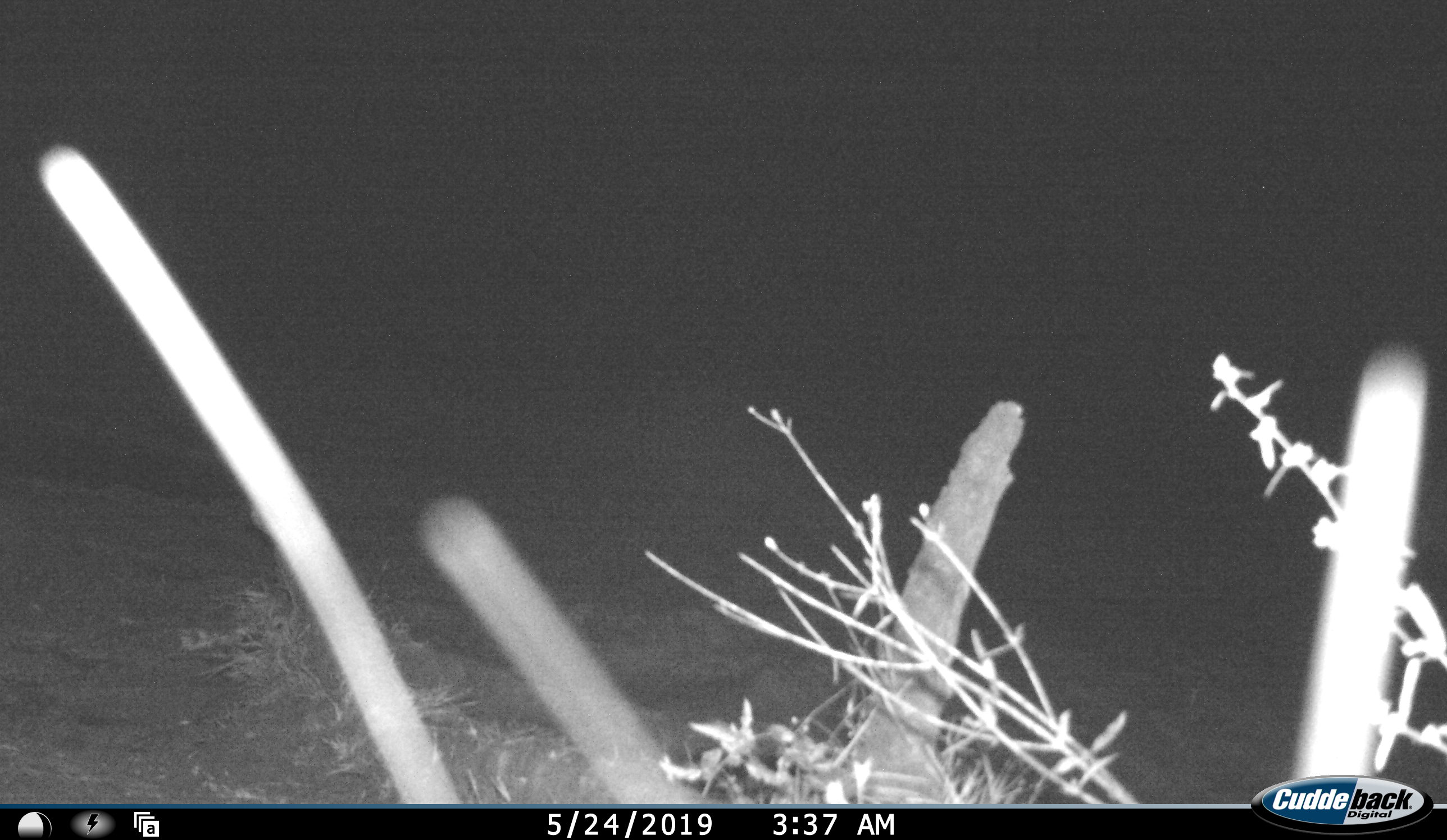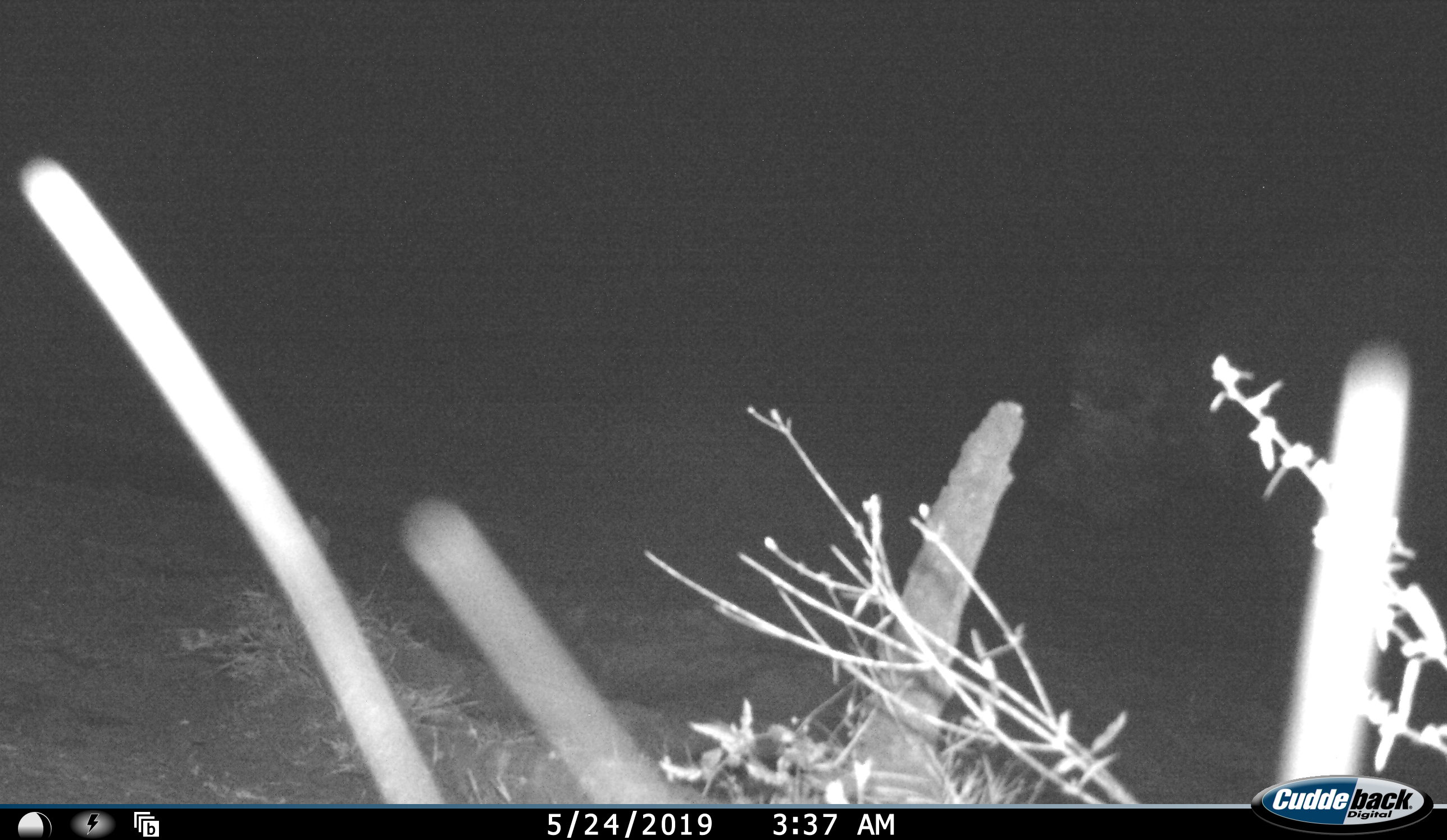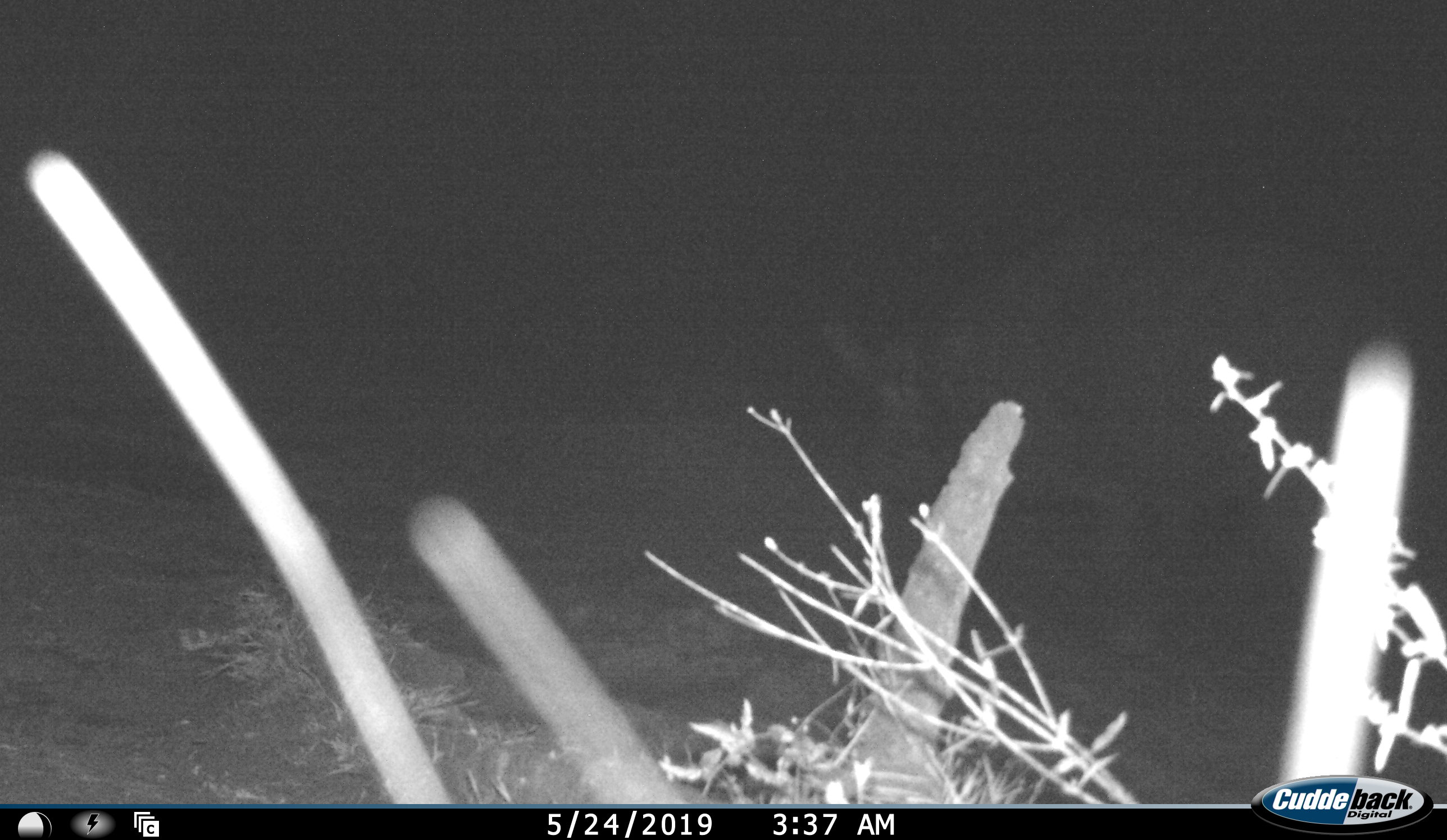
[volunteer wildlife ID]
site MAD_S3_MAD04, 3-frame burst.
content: unidentified animal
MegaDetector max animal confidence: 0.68